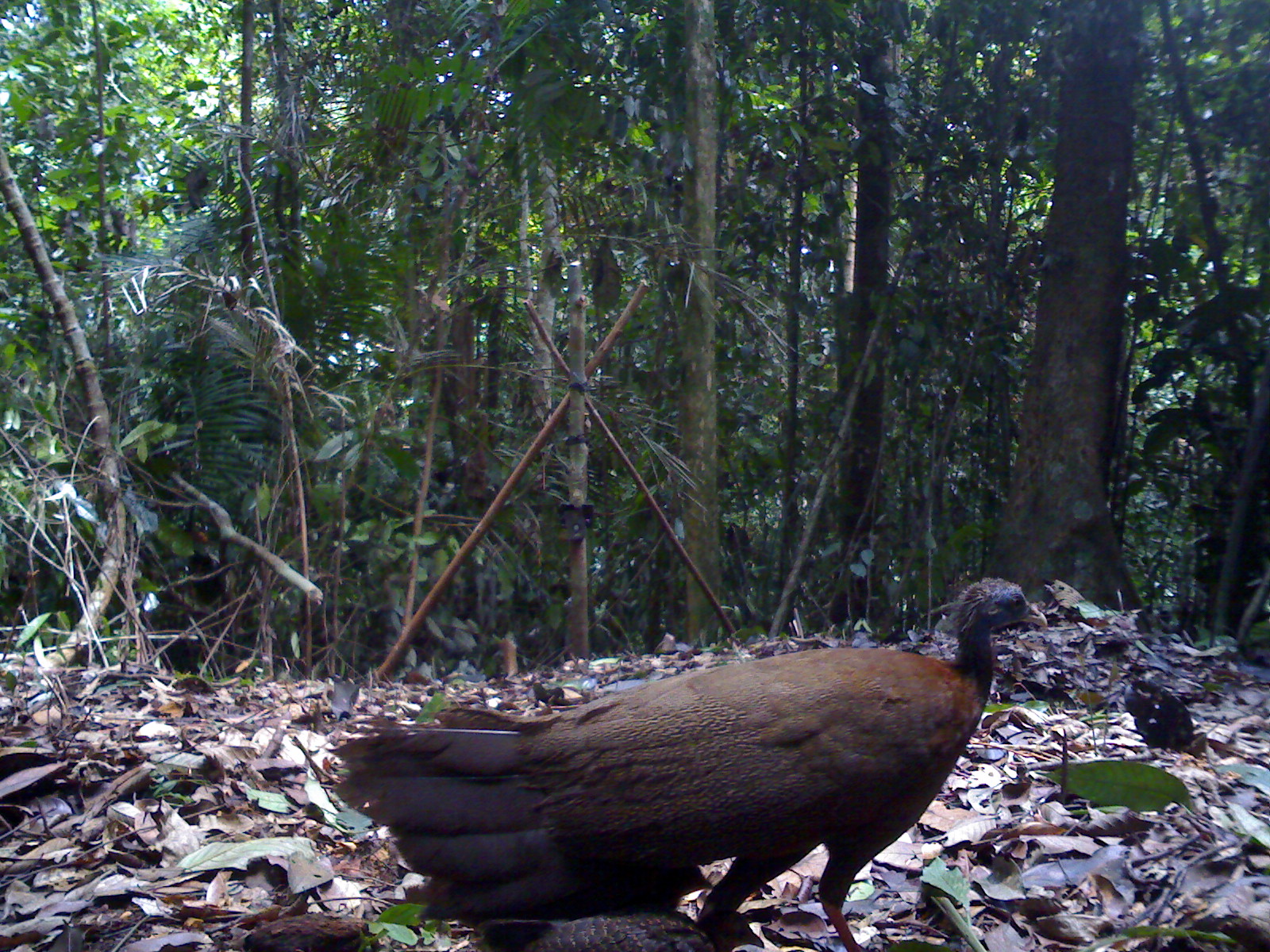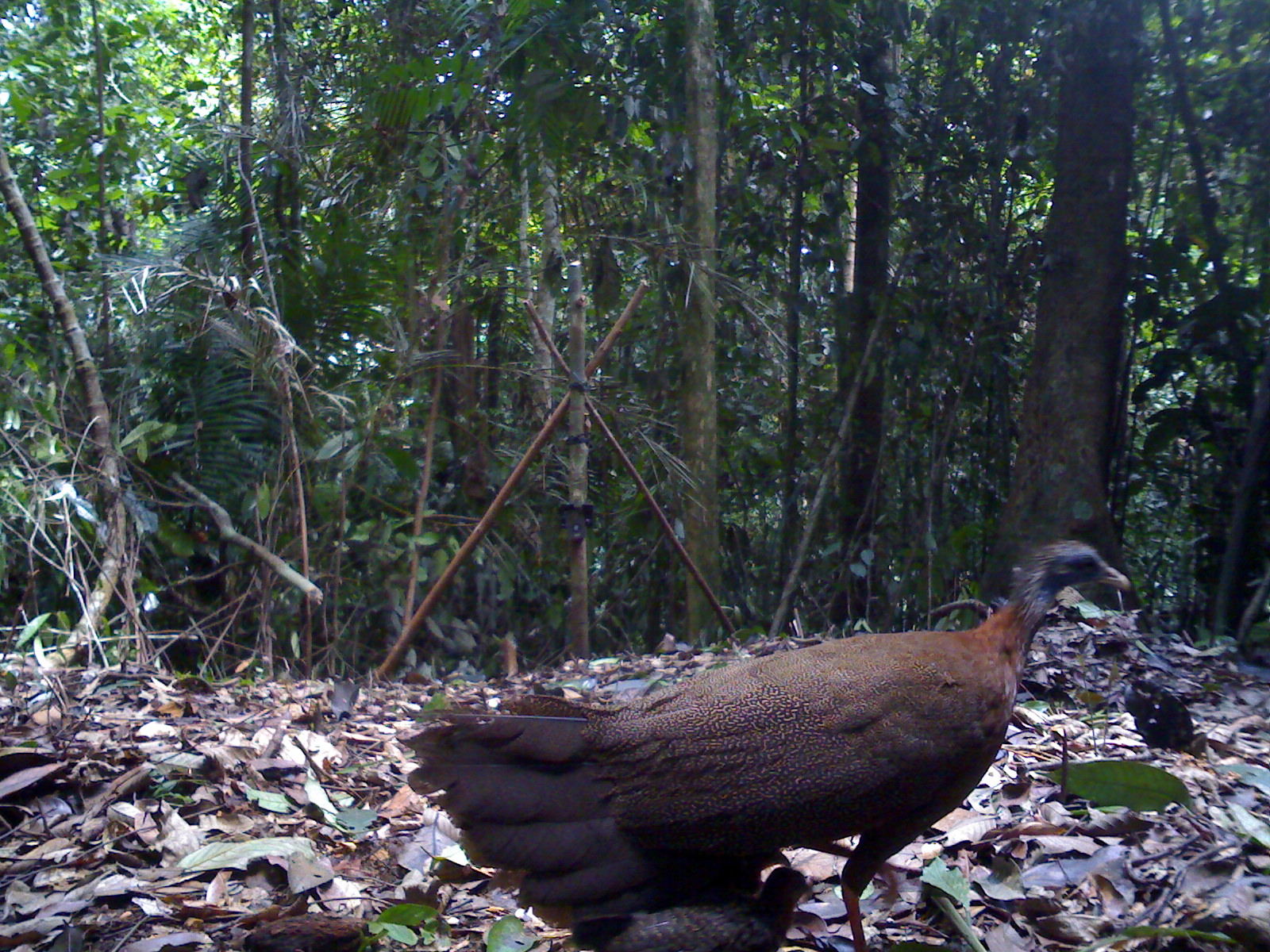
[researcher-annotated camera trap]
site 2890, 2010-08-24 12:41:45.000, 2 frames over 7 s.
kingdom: Animalia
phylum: Chordata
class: Aves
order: Galliformes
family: Phasianidae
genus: Argusianus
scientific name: Argusianus argus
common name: great argus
Argusianus argus (great argus), count 1.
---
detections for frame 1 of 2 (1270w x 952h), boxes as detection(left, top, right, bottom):
argusianus argus: detection(324, 568, 1049, 952); detection(478, 904, 766, 951); detection(1120, 663, 1194, 752)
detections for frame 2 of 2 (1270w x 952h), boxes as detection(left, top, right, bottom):
argusianus argus: detection(395, 538, 1130, 952); detection(570, 865, 819, 951); detection(1119, 656, 1198, 758)